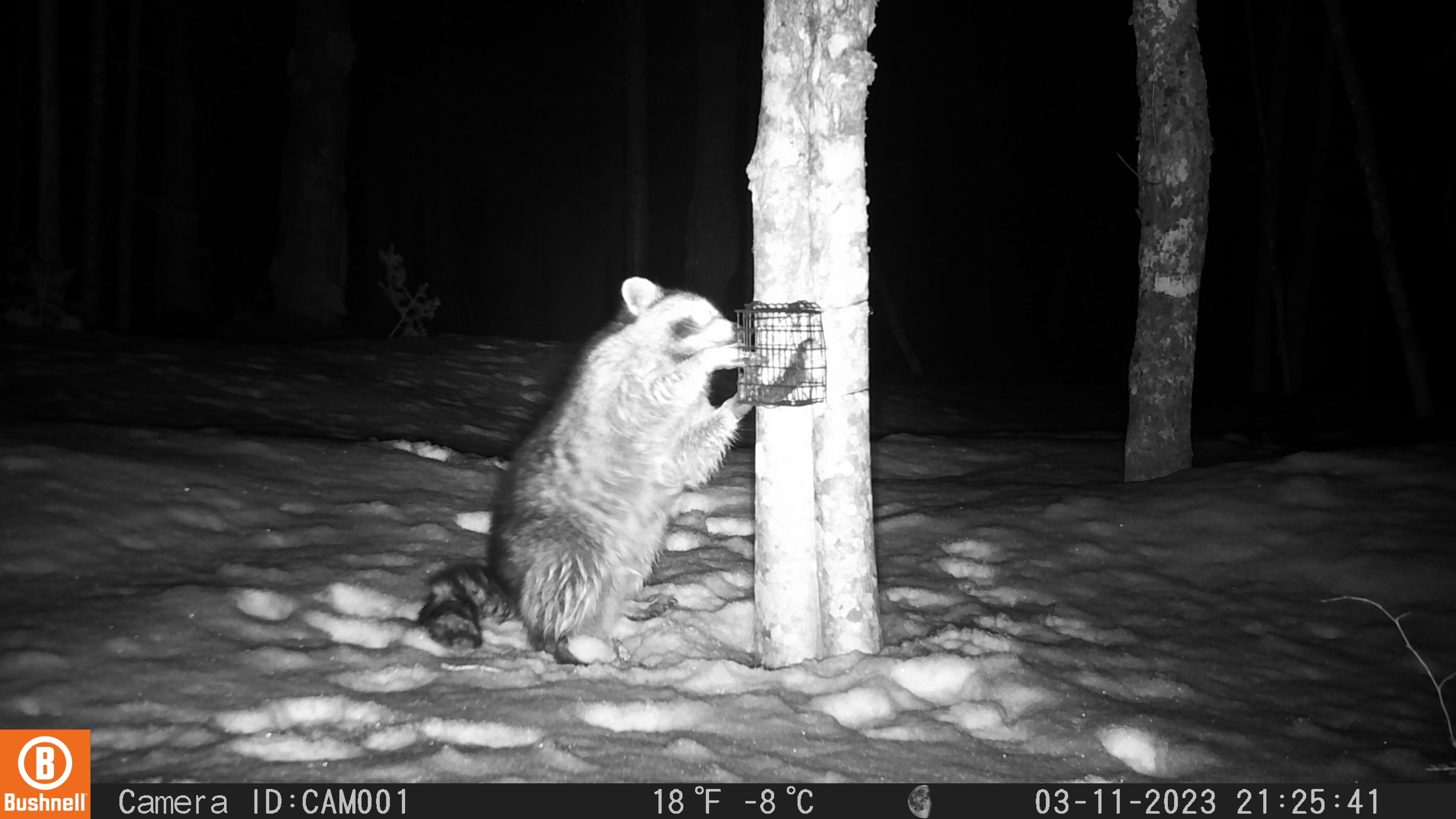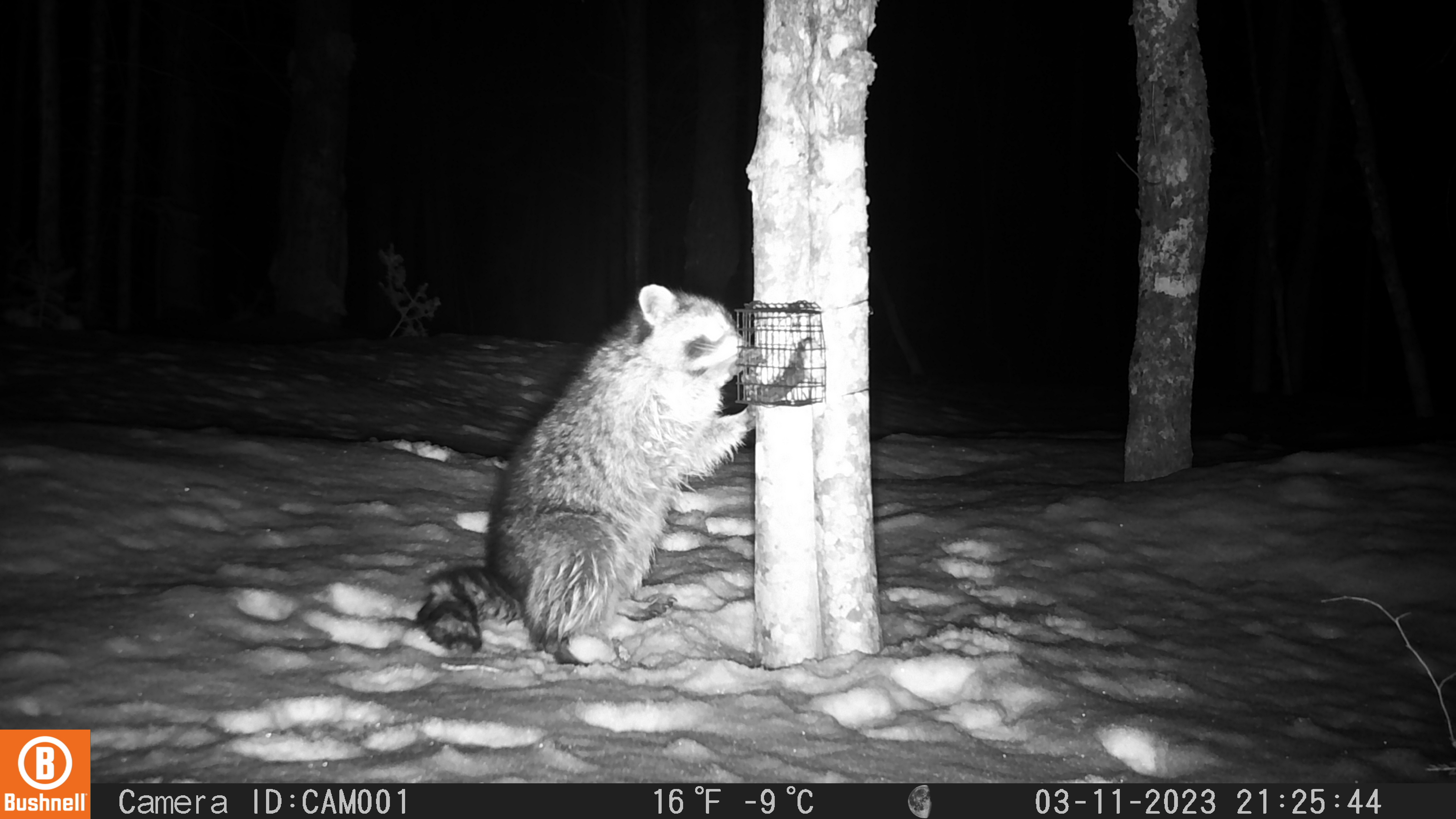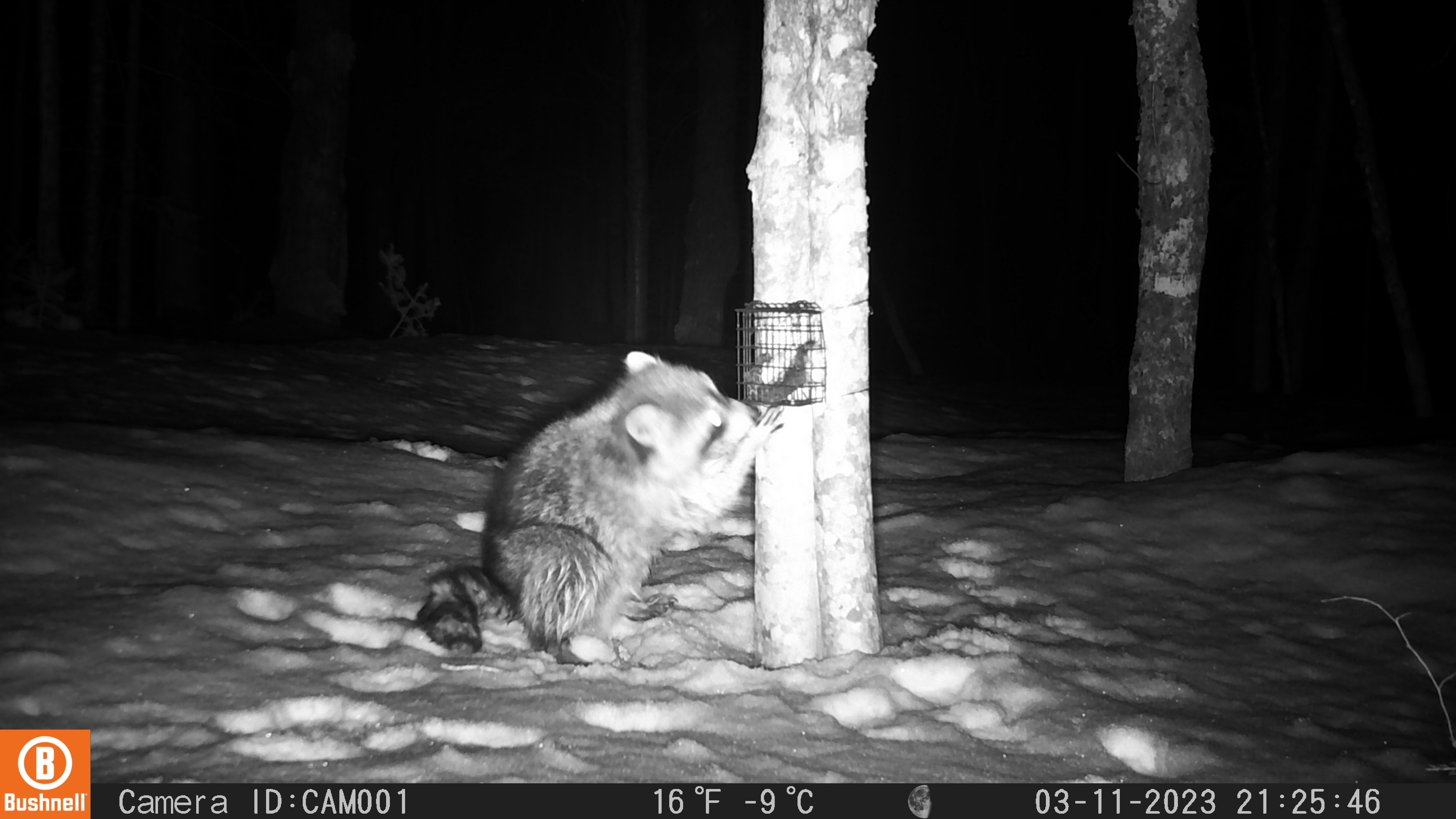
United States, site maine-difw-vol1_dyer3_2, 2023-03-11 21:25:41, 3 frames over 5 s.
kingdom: Animalia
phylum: Chordata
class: Mammalia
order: Carnivora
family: Procyonidae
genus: Procyon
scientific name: Procyon lotor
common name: raccoon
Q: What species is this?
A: Raccoon (Procyon lotor).